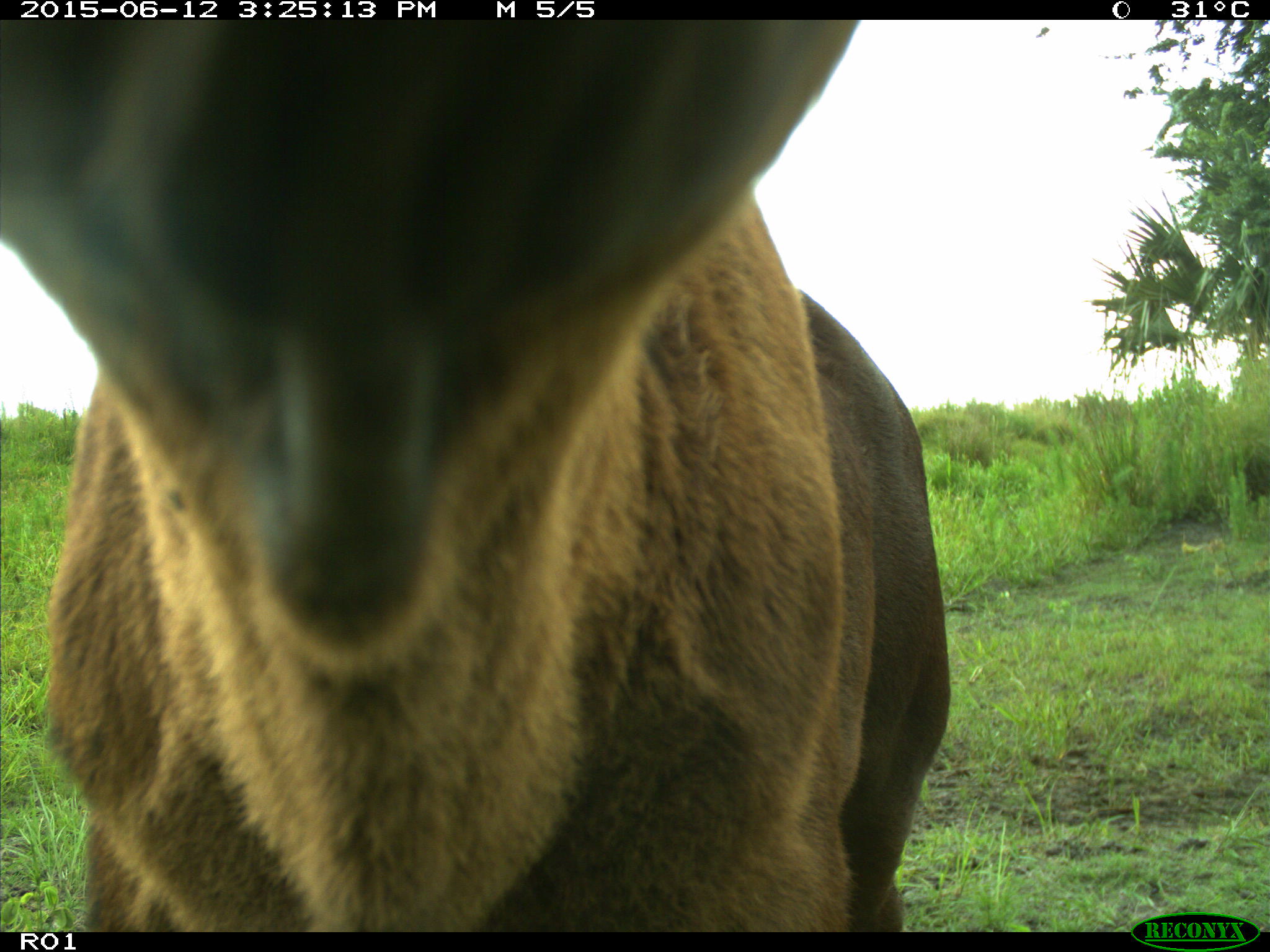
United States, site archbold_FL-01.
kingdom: Animalia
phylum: Chordata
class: Mammalia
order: Artiodactyla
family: Bovidae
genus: Bos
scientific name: Bos taurus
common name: domestic cow